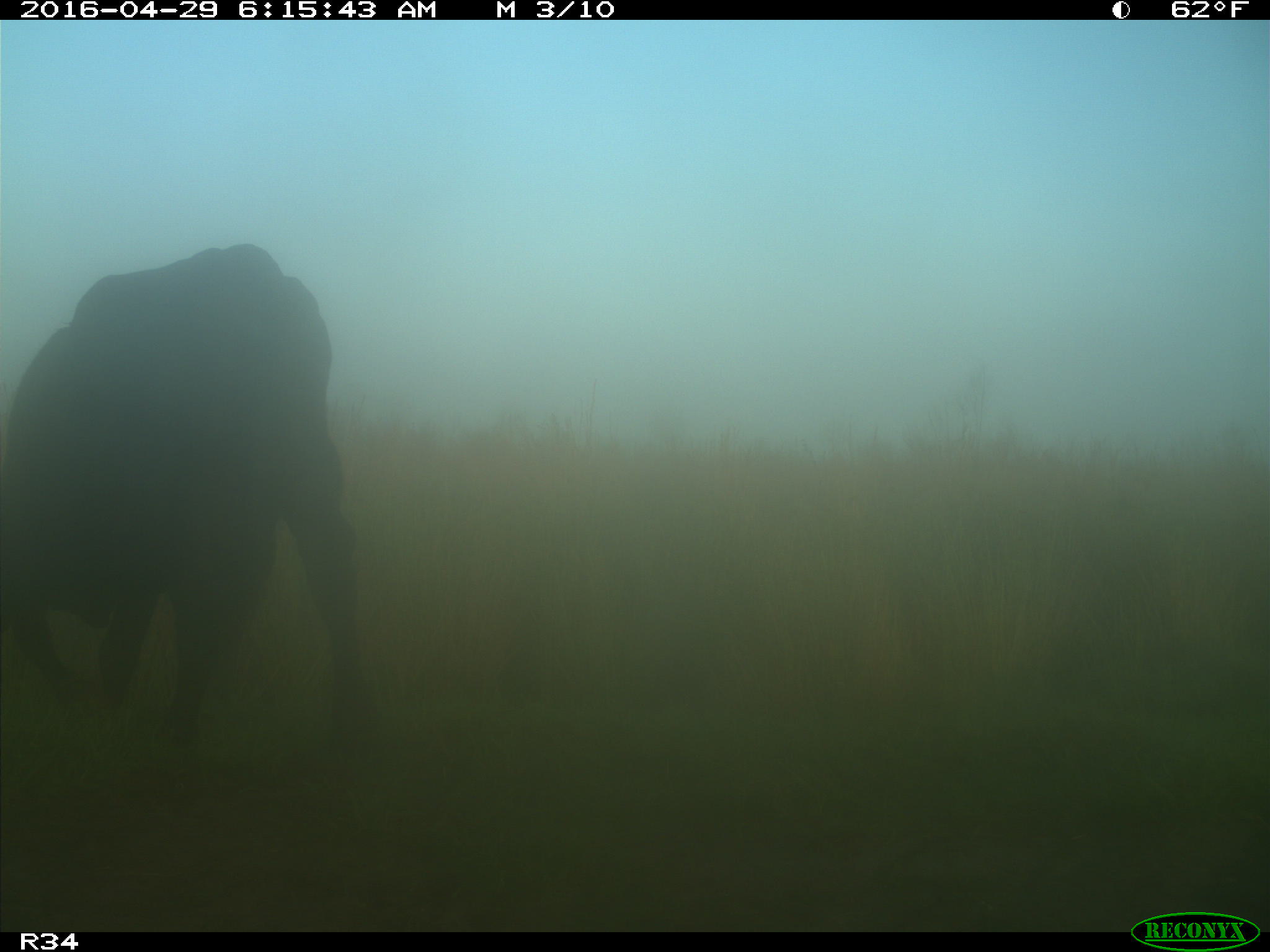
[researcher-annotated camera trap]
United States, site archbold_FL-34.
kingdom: Animalia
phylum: Chordata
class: Mammalia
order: Artiodactyla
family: Bovidae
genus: Bos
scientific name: Bos taurus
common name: domestic cow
Bos taurus (domestic cow).